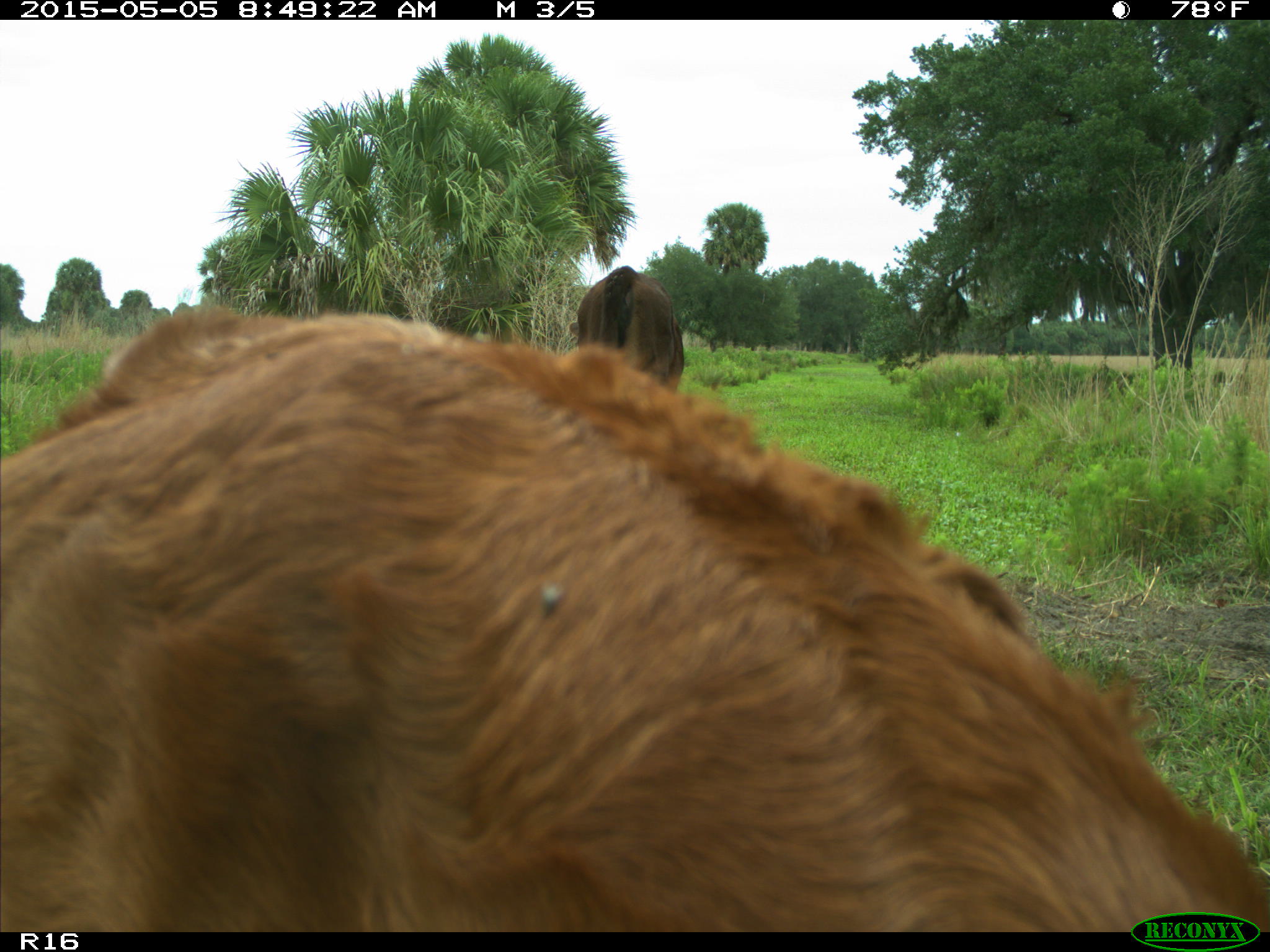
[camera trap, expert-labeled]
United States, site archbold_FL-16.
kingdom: Animalia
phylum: Chordata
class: Mammalia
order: Artiodactyla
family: Bovidae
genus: Bos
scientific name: Bos taurus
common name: domestic cow